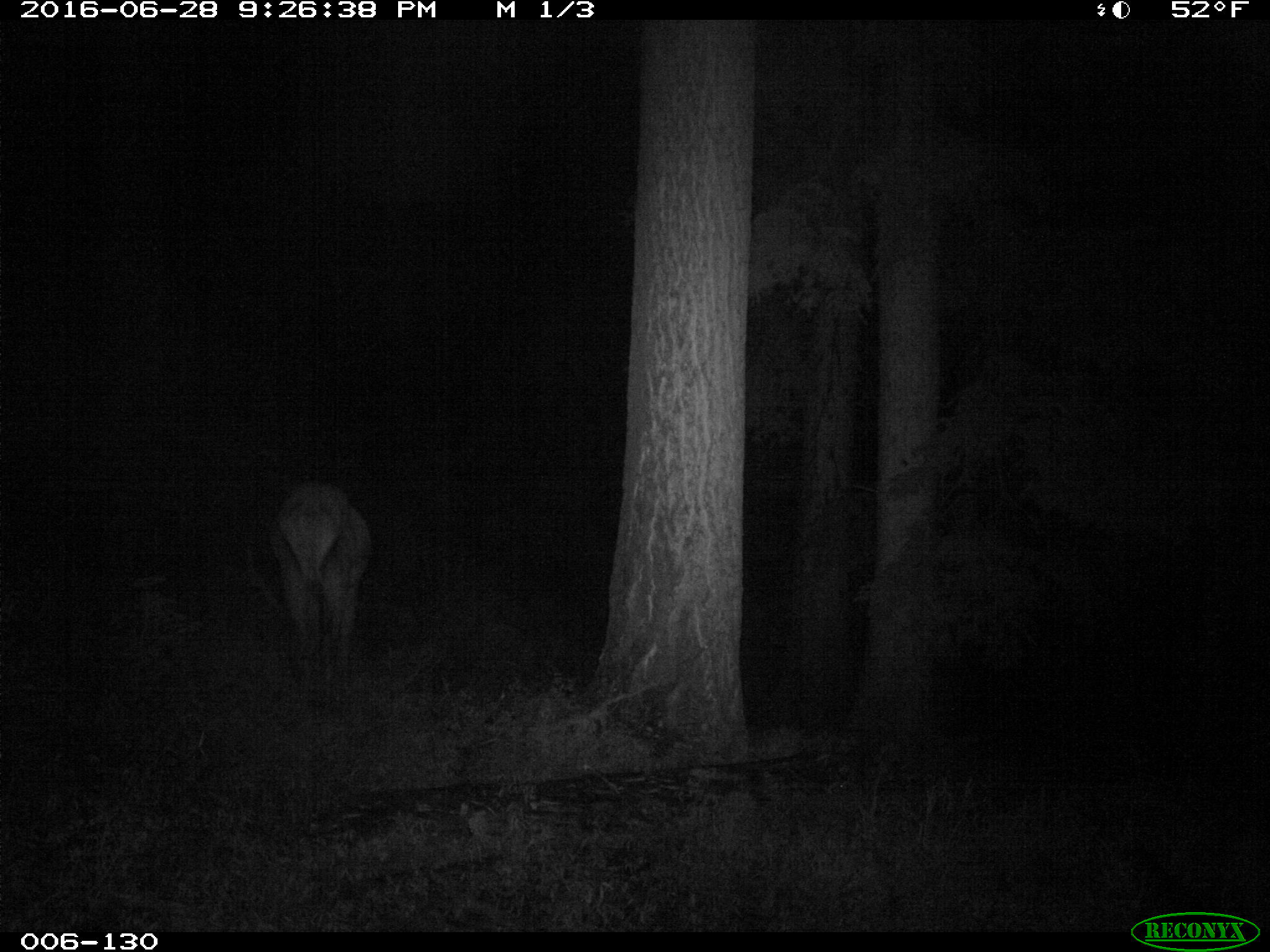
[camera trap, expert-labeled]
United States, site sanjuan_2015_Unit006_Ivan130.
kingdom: Animalia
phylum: Chordata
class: Mammalia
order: Artiodactyla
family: Cervidae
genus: Cervus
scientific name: Cervus elaphus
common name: red deer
Cervus elaphus (red deer).